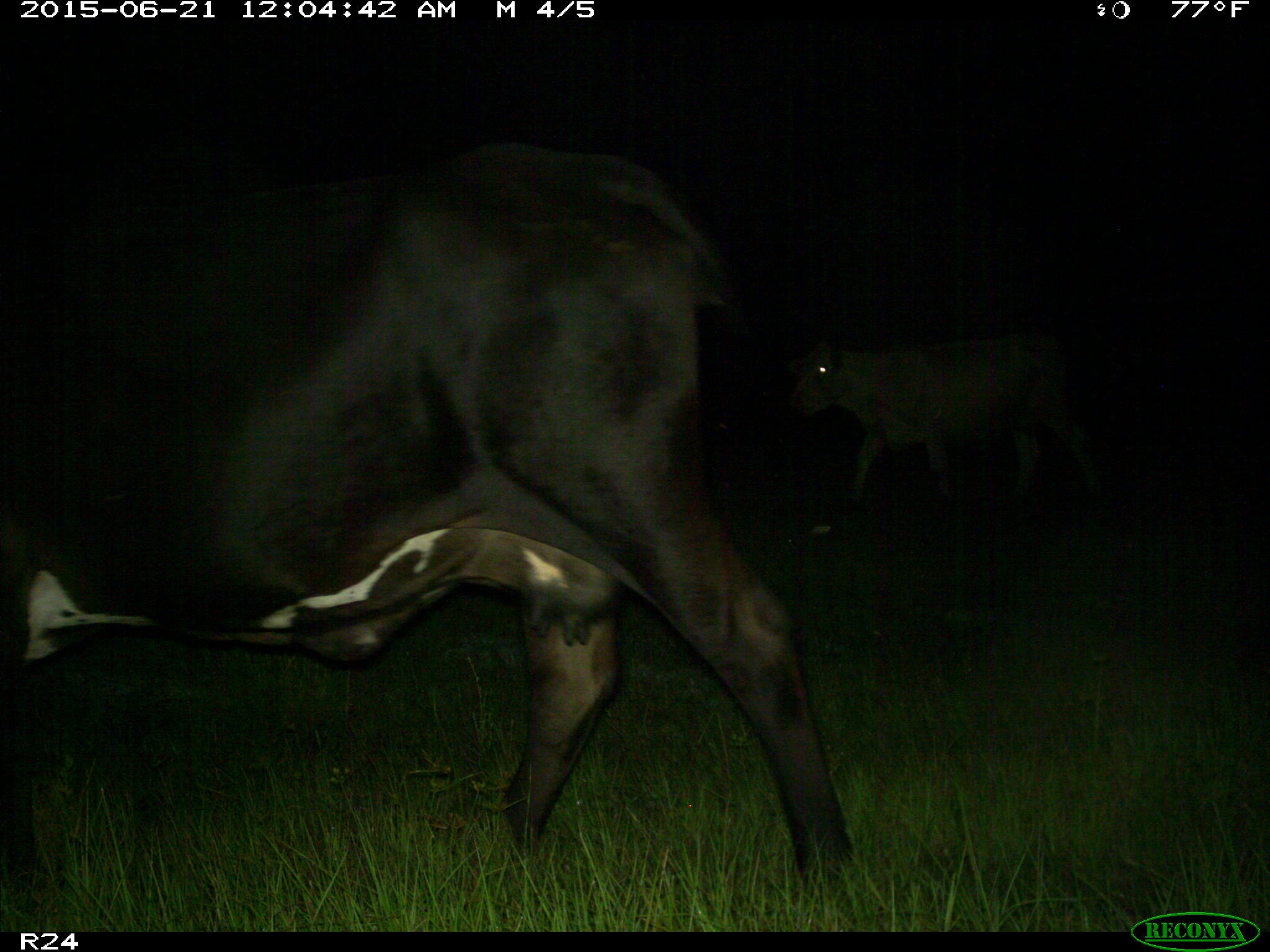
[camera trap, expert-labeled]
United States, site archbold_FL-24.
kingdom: Animalia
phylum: Chordata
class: Mammalia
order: Artiodactyla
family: Bovidae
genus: Bos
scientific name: Bos taurus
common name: domestic cow